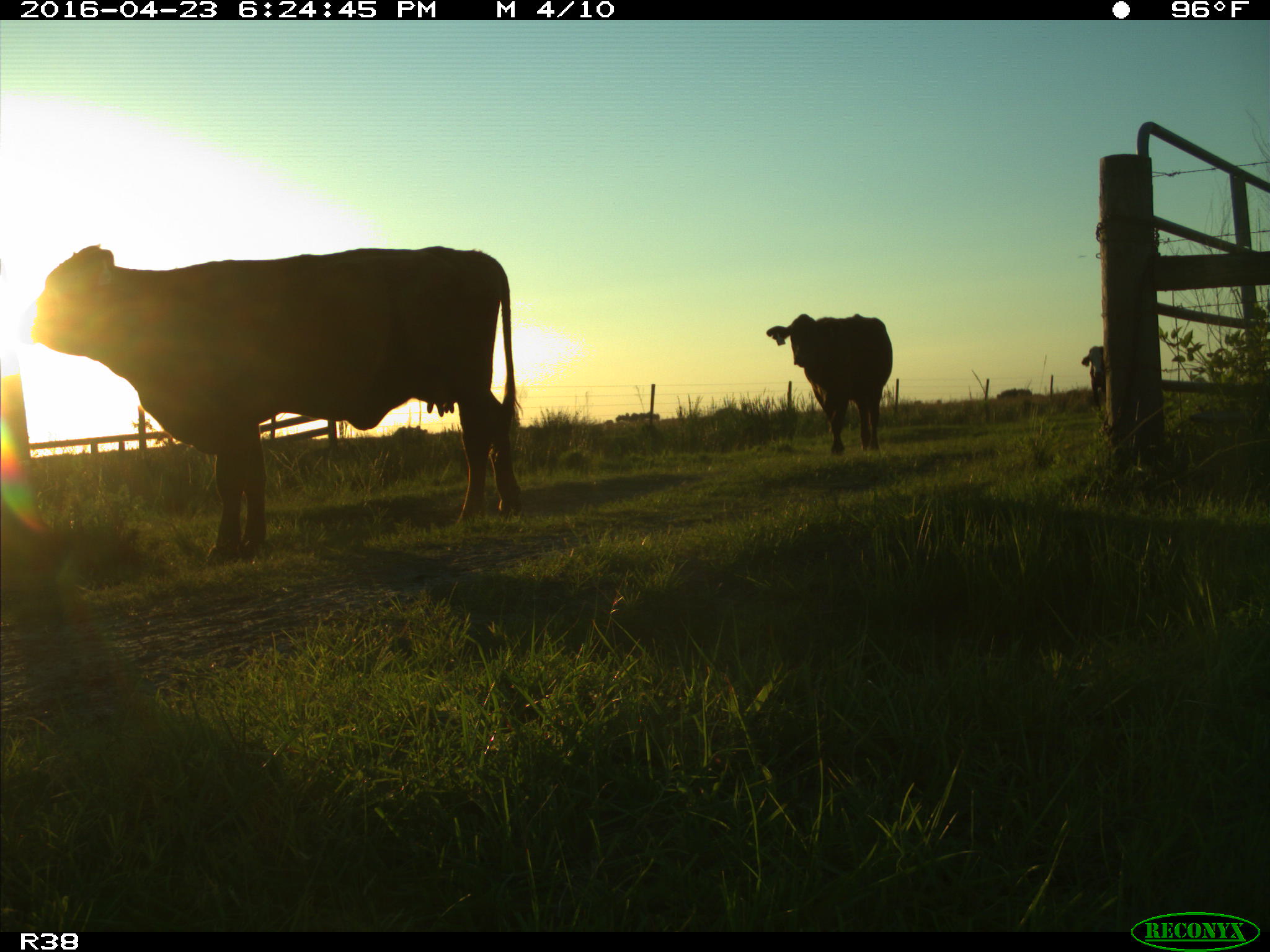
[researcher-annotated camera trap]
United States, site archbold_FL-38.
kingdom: Animalia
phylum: Chordata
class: Mammalia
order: Artiodactyla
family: Bovidae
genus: Bos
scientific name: Bos taurus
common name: domestic cow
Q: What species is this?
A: Bos taurus (domestic cow).